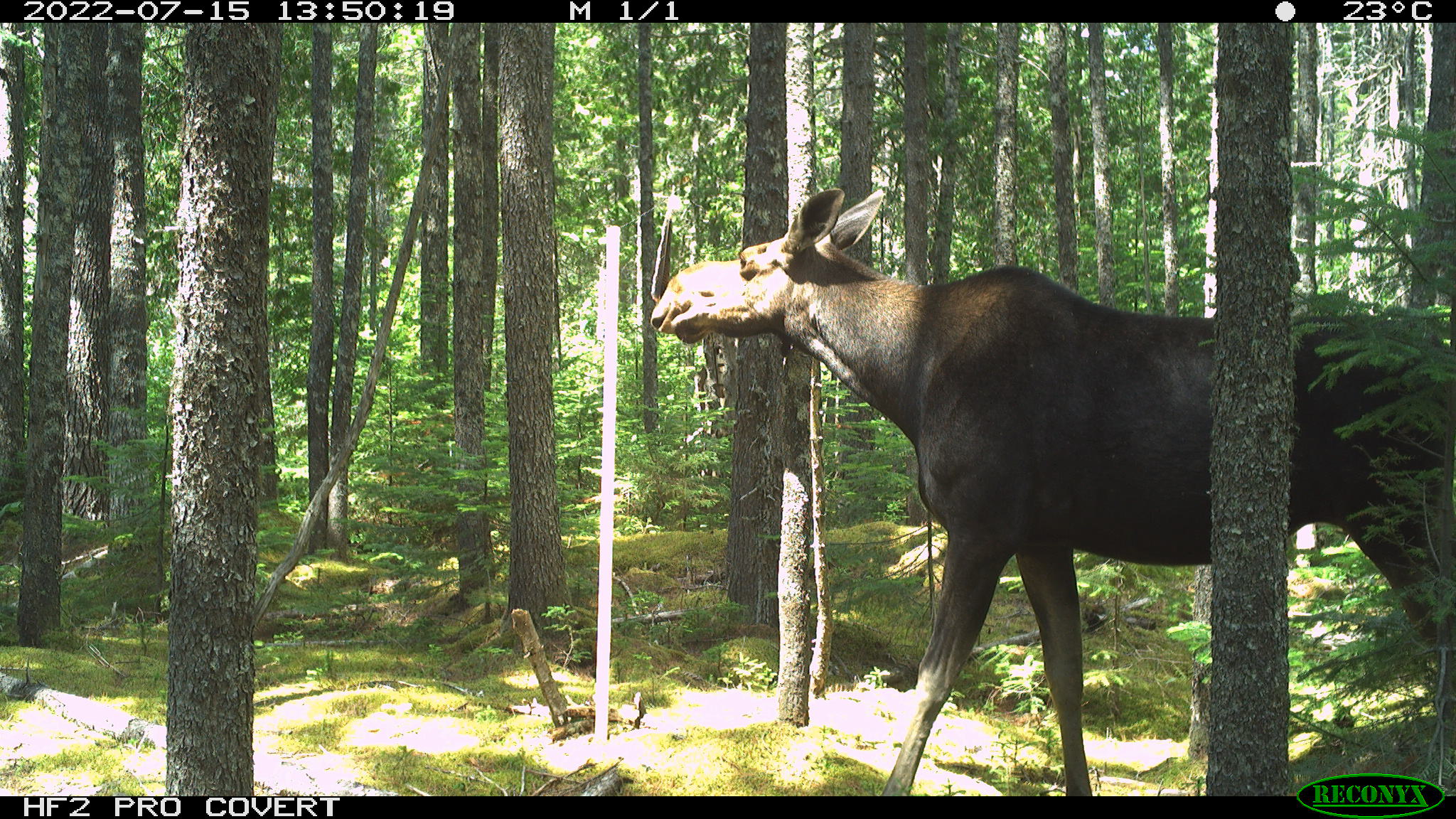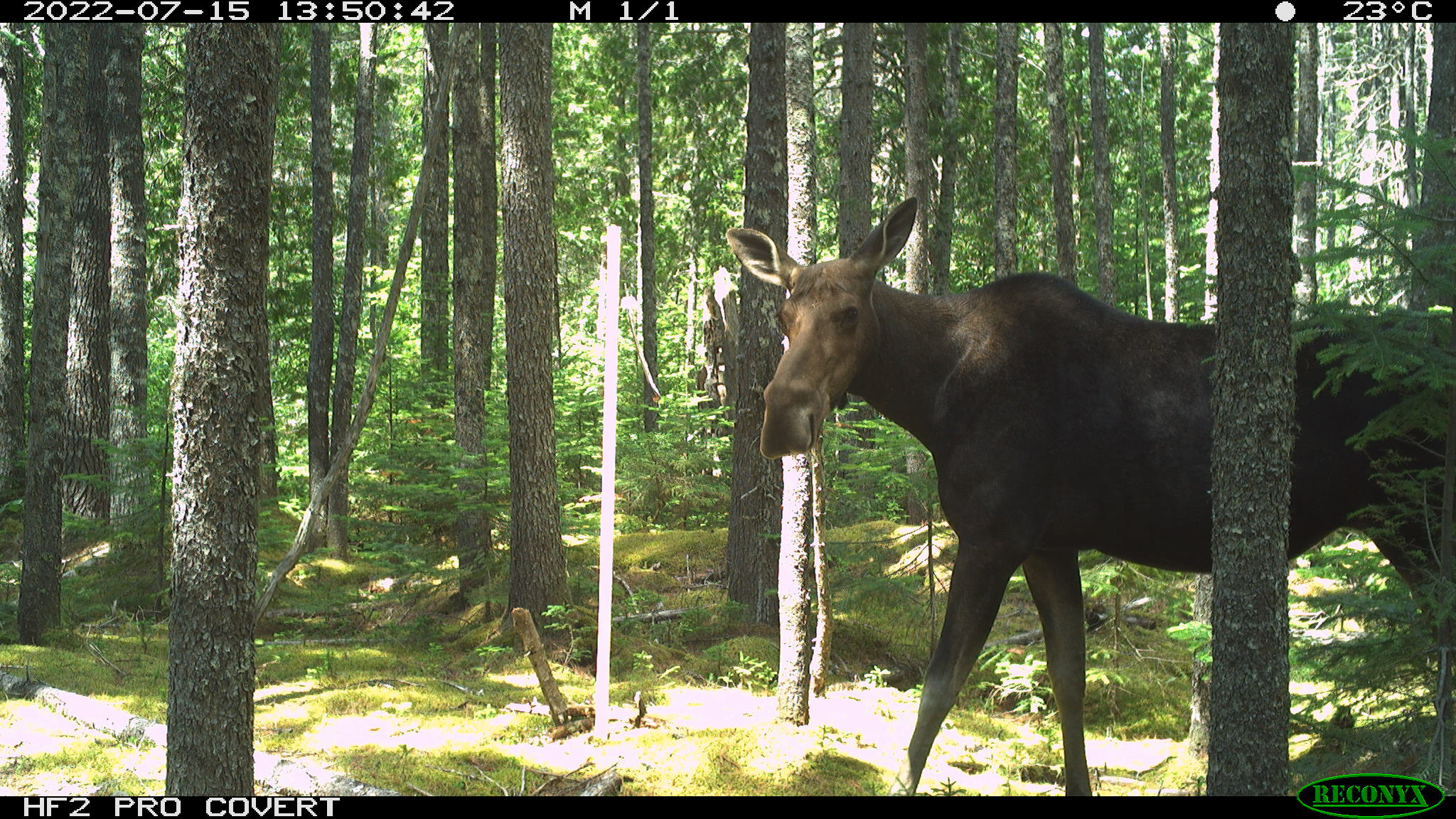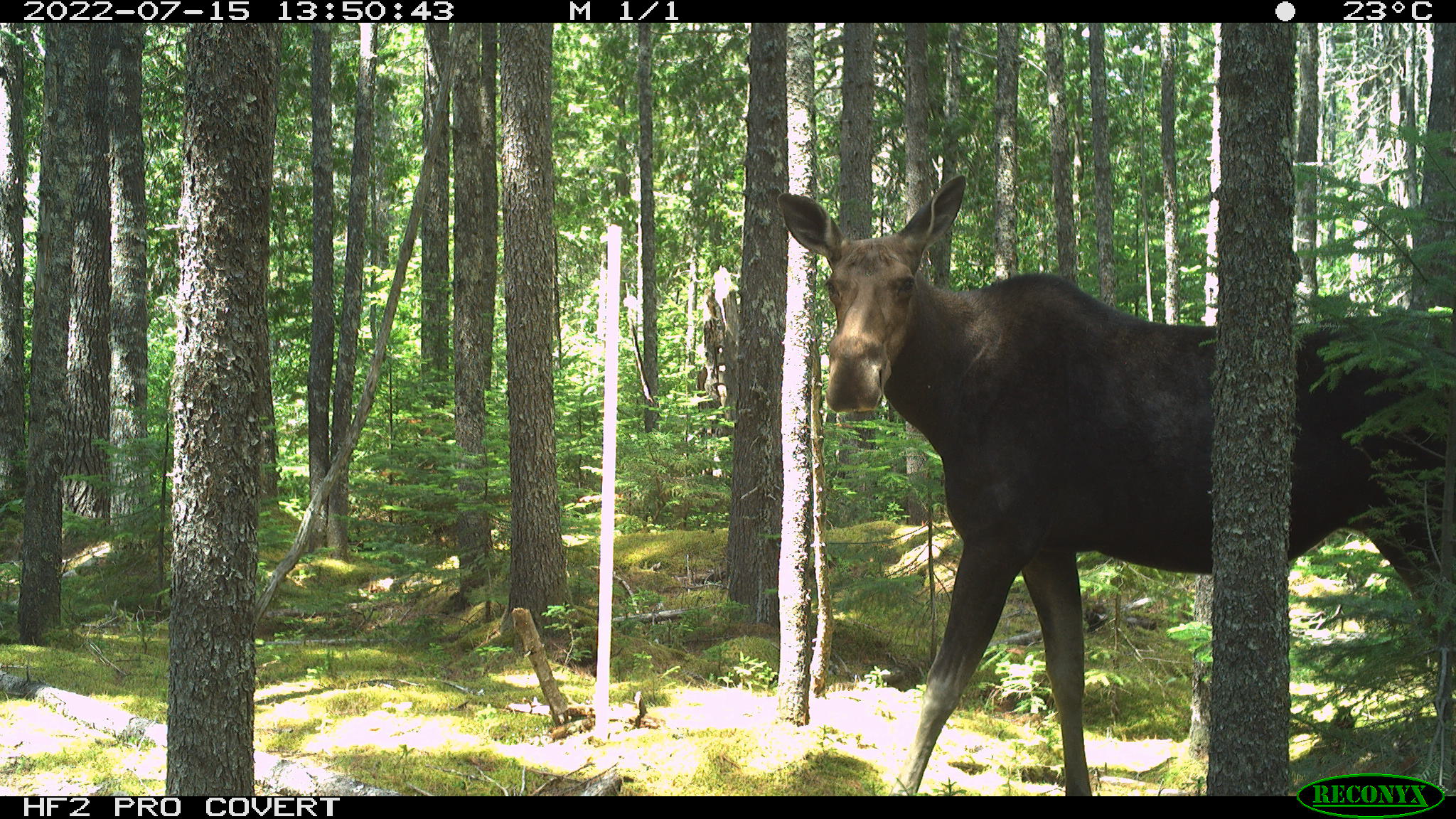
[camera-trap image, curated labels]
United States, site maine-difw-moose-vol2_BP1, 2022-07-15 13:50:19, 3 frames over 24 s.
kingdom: Animalia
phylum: Chordata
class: Mammalia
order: Artiodactyla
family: Cervidae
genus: Alces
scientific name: Alces alces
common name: moose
Moose (Alces alces).